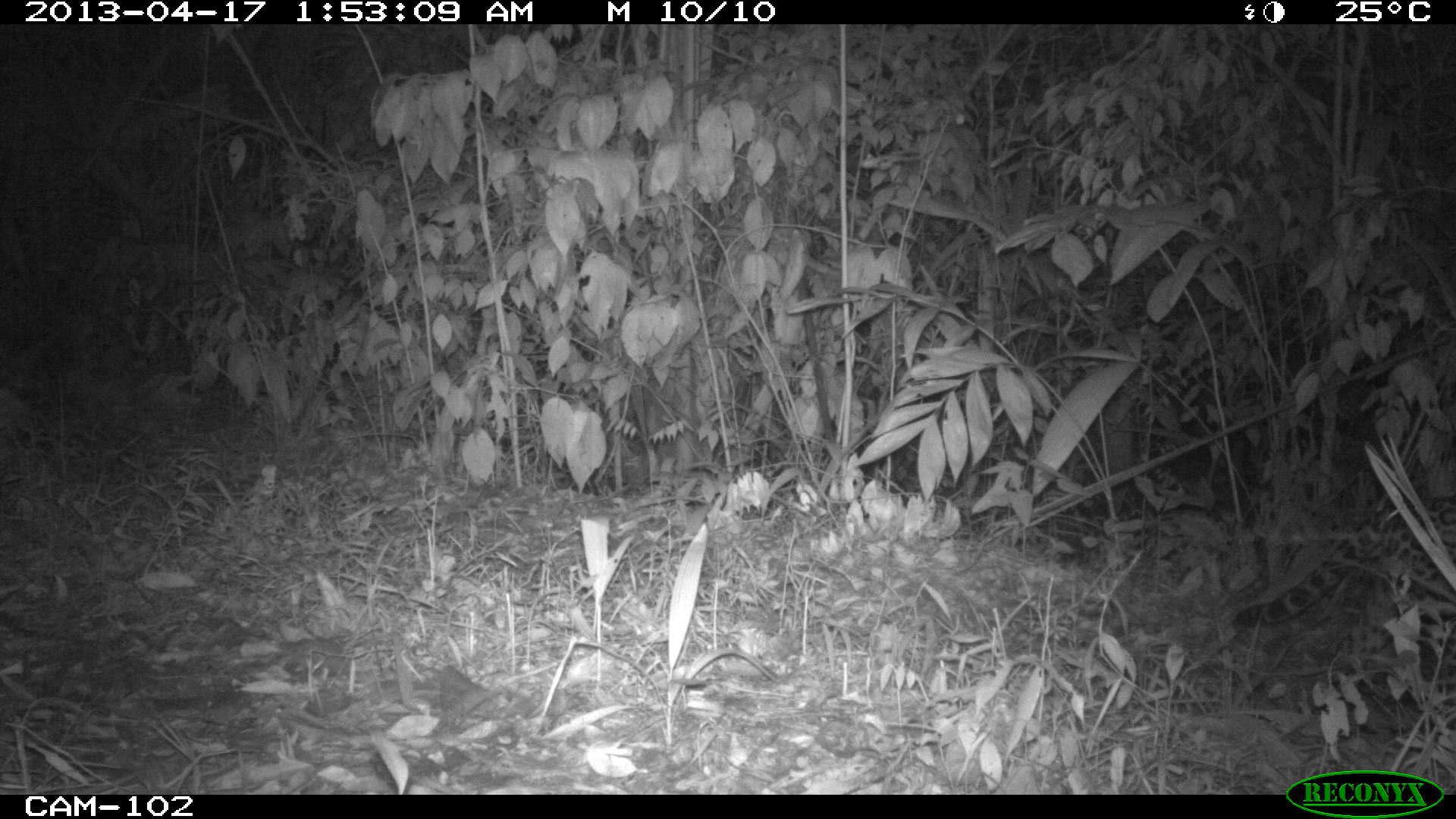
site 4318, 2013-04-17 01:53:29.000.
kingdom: Animalia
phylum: Chordata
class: Mammalia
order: Carnivora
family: Felidae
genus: Leopardus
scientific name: Leopardus pardalis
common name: ocelot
Leopardus pardalis (ocelot), count 1.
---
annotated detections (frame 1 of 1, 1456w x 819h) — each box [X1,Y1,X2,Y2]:
leopardus pardalis: [1234,498,1456,708]